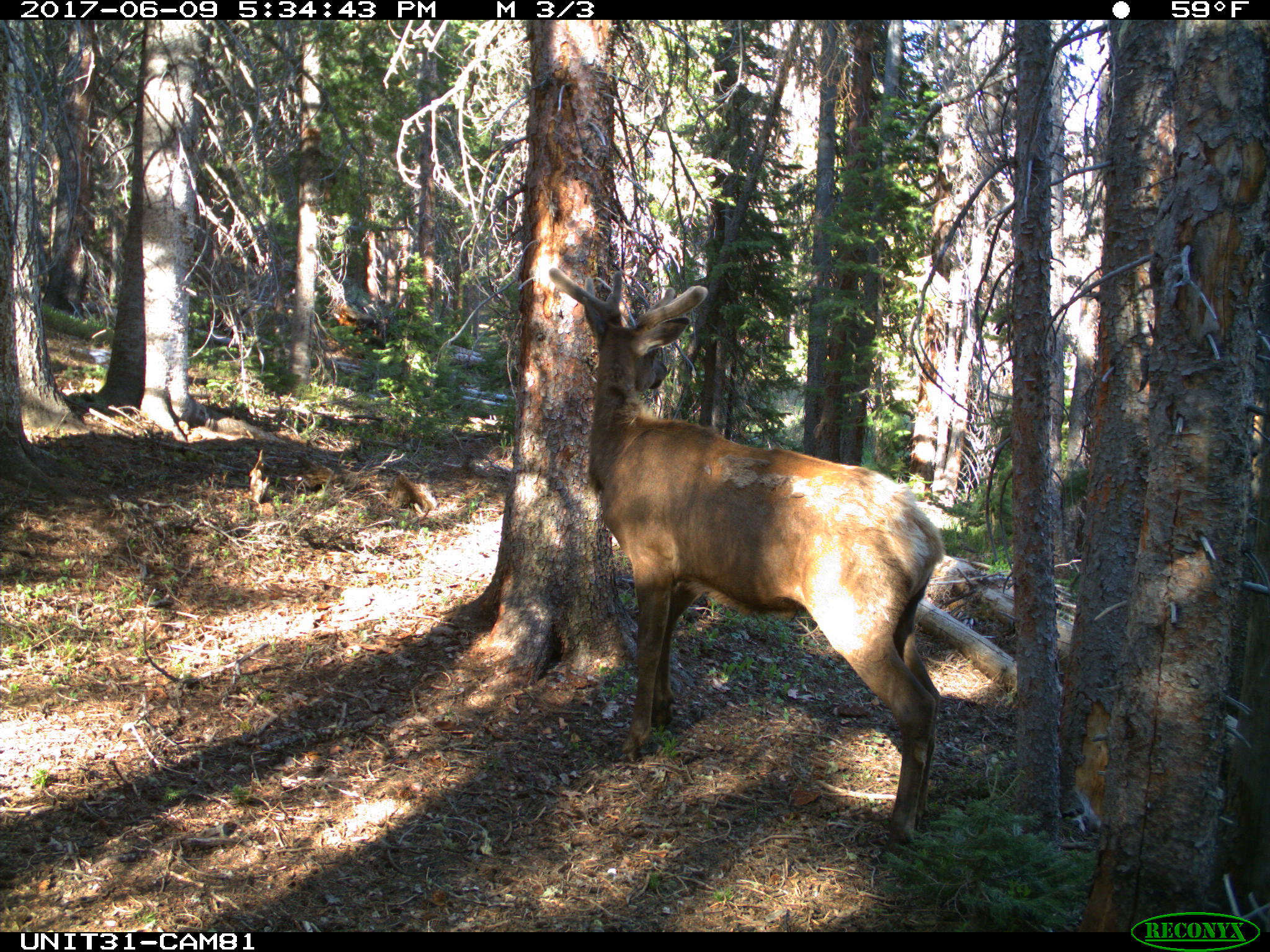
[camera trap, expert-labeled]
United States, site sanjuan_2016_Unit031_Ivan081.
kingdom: Animalia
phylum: Chordata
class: Mammalia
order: Artiodactyla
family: Cervidae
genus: Cervus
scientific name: Cervus elaphus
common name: red deer